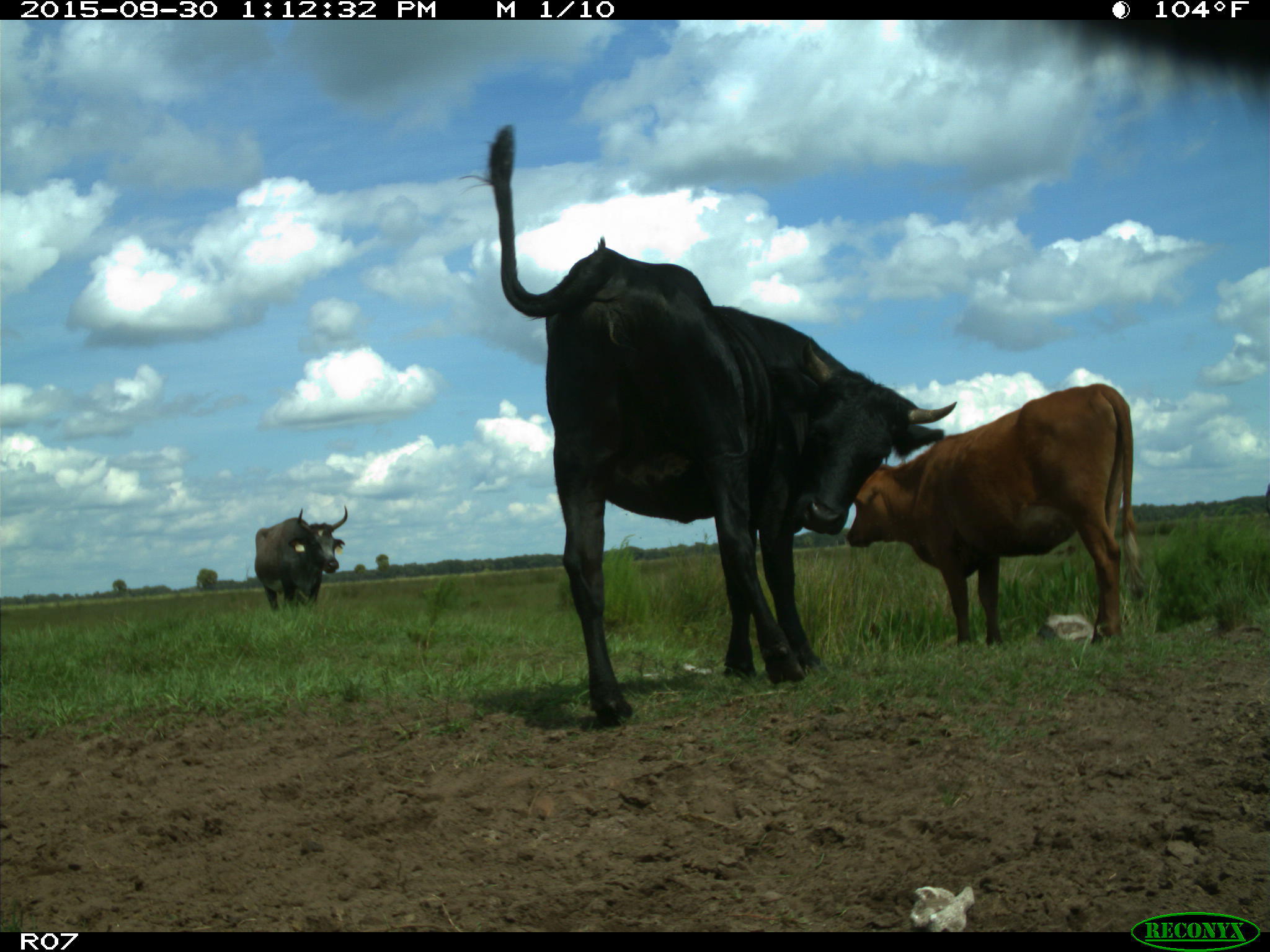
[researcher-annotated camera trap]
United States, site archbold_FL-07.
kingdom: Animalia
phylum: Chordata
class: Mammalia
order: Artiodactyla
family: Bovidae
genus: Bos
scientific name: Bos taurus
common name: domestic cow